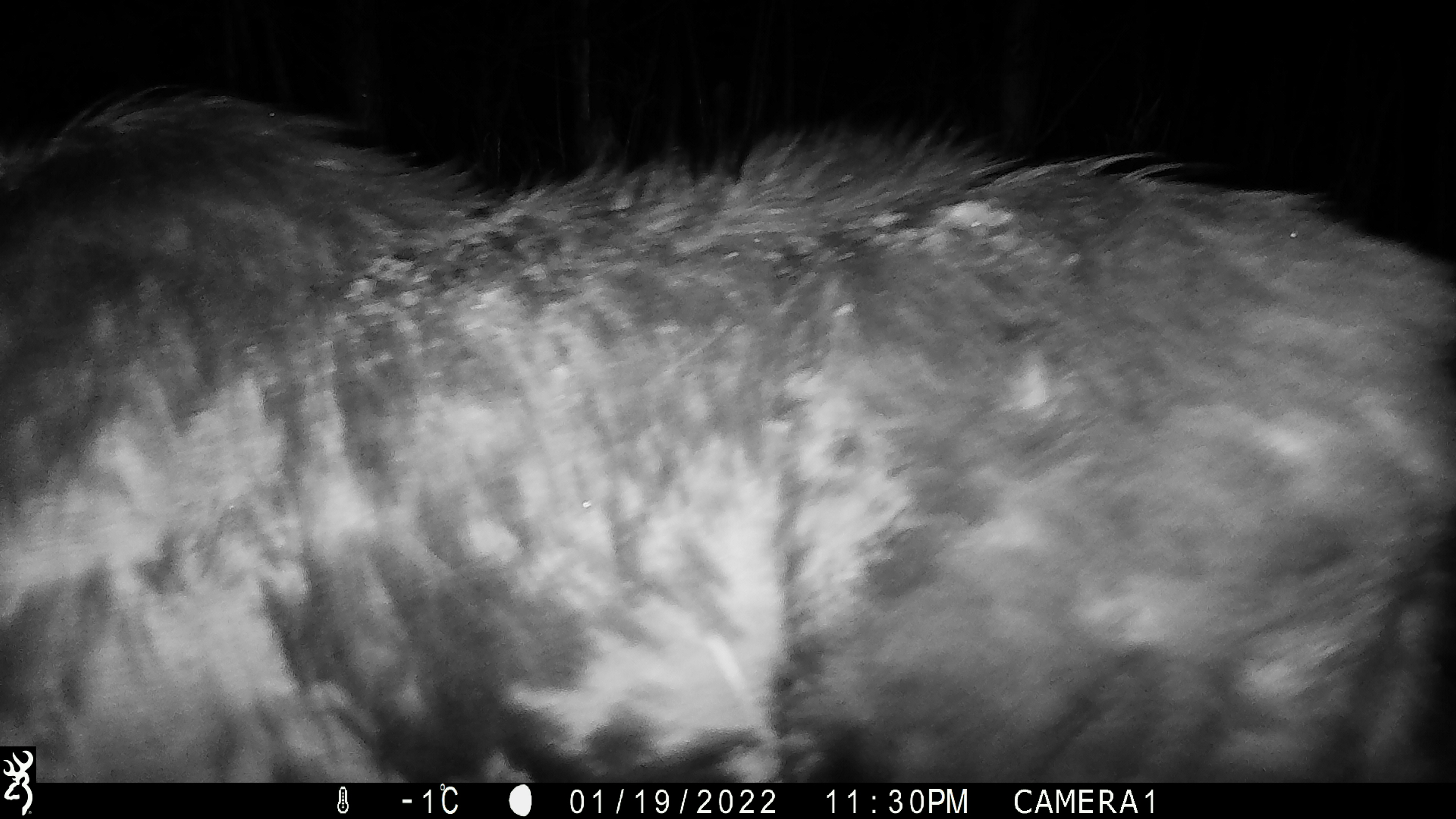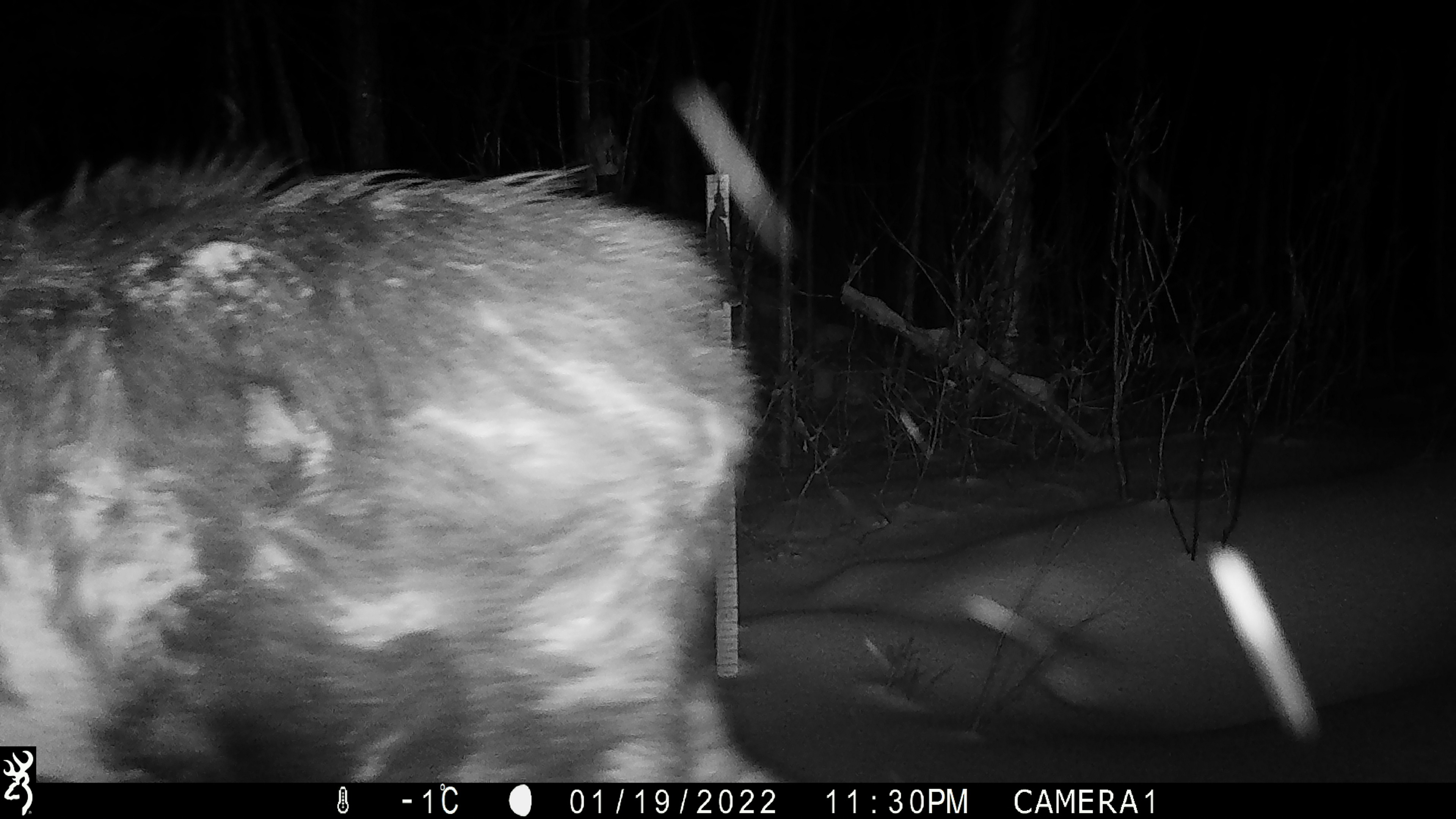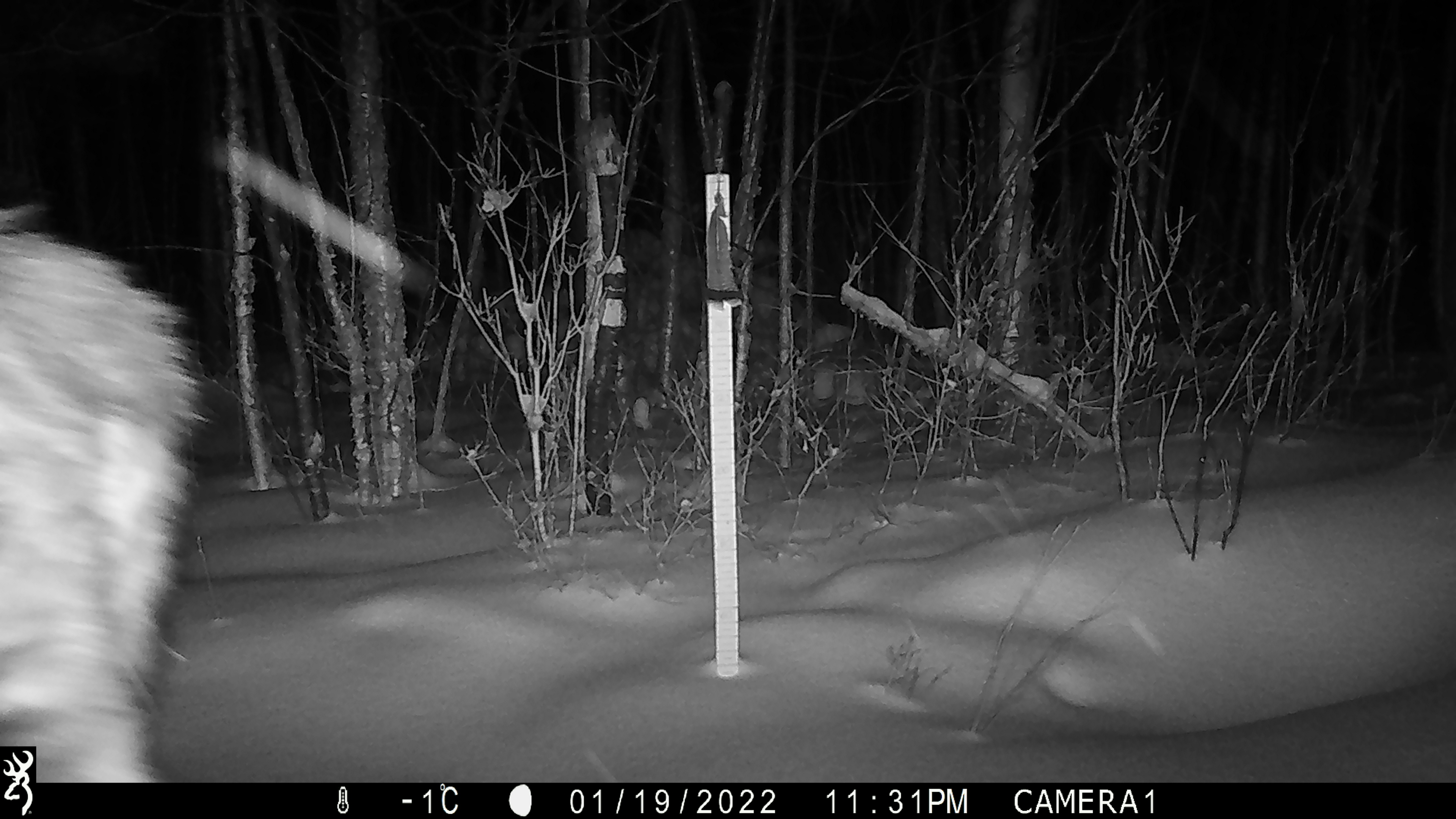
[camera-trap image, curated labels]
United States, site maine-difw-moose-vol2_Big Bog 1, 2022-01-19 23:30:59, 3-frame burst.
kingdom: Animalia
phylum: Chordata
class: Mammalia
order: Artiodactyla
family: Cervidae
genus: Alces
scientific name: Alces alces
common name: moose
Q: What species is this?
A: Moose (Alces alces).